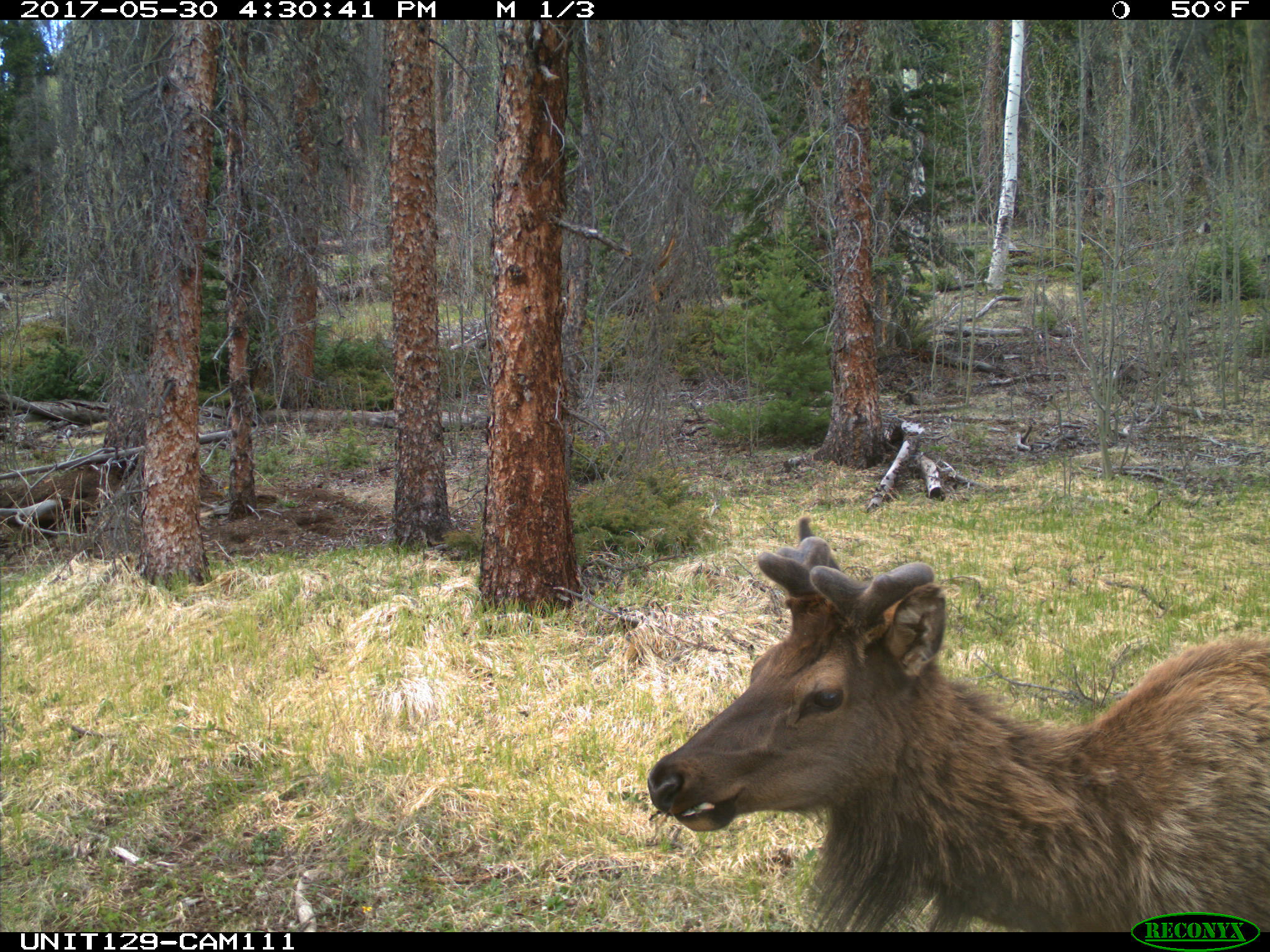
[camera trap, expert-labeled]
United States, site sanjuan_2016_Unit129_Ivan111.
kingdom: Animalia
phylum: Chordata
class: Mammalia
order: Artiodactyla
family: Cervidae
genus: Cervus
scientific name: Cervus elaphus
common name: red deer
Cervus elaphus (red deer).